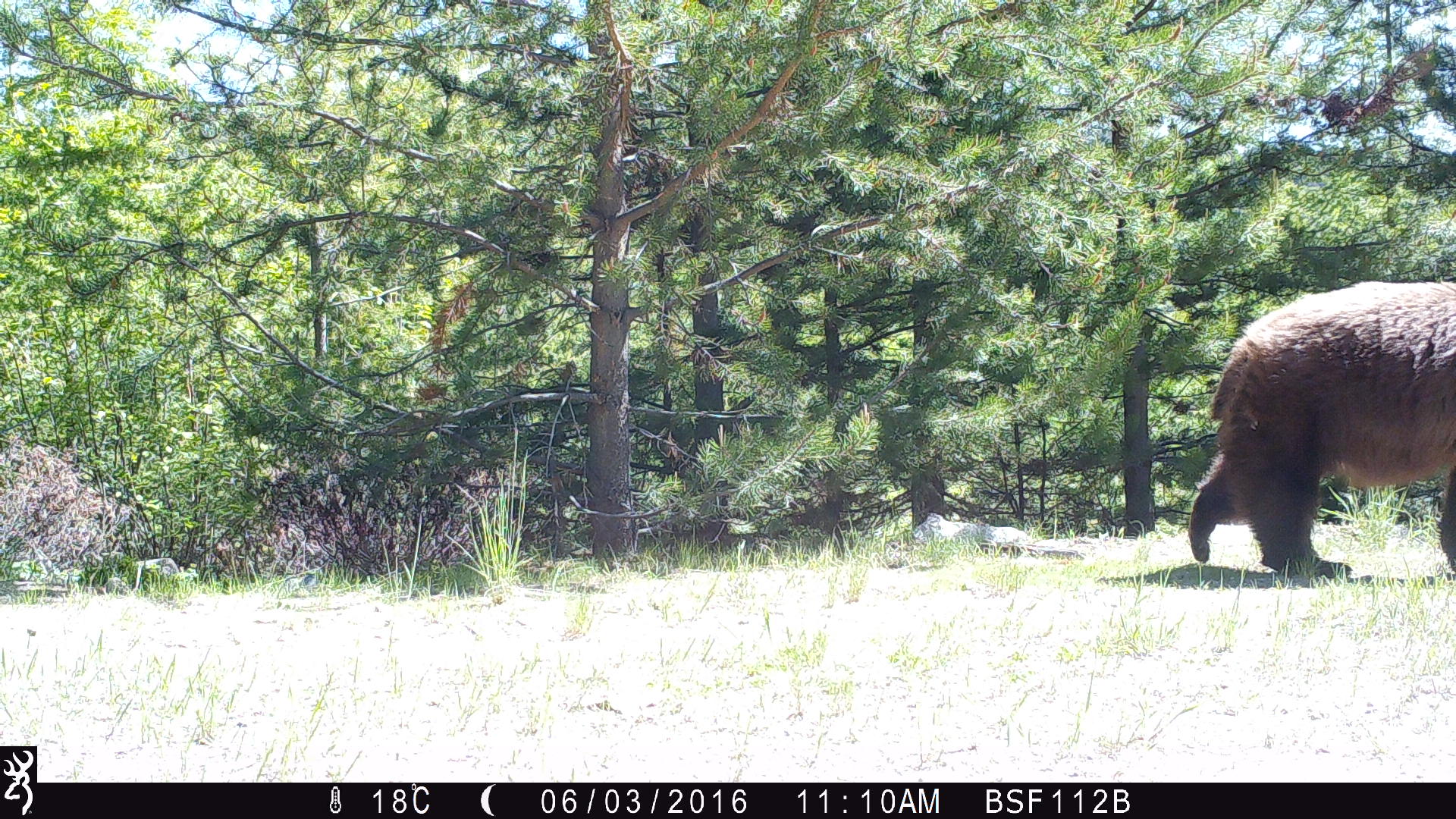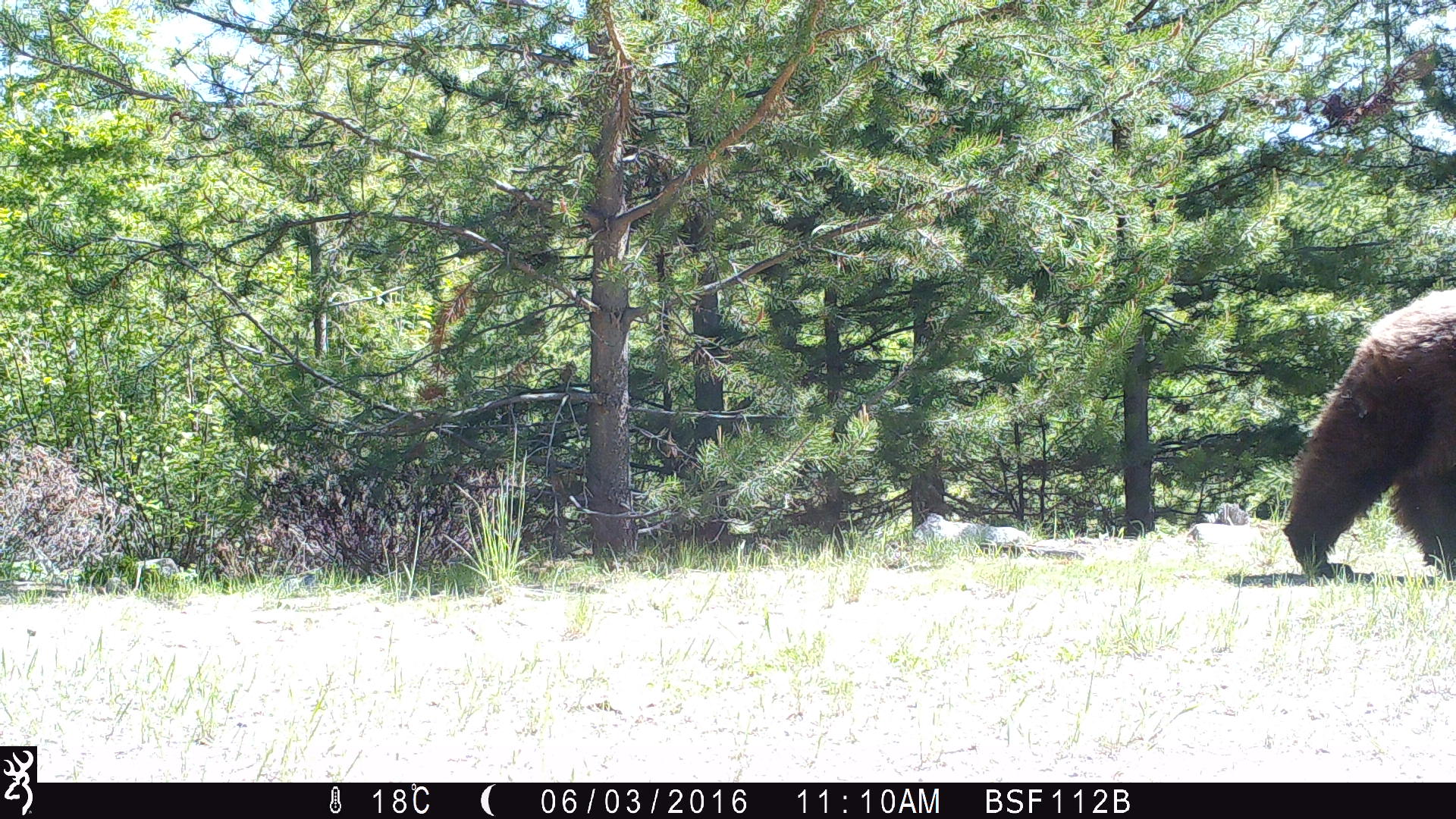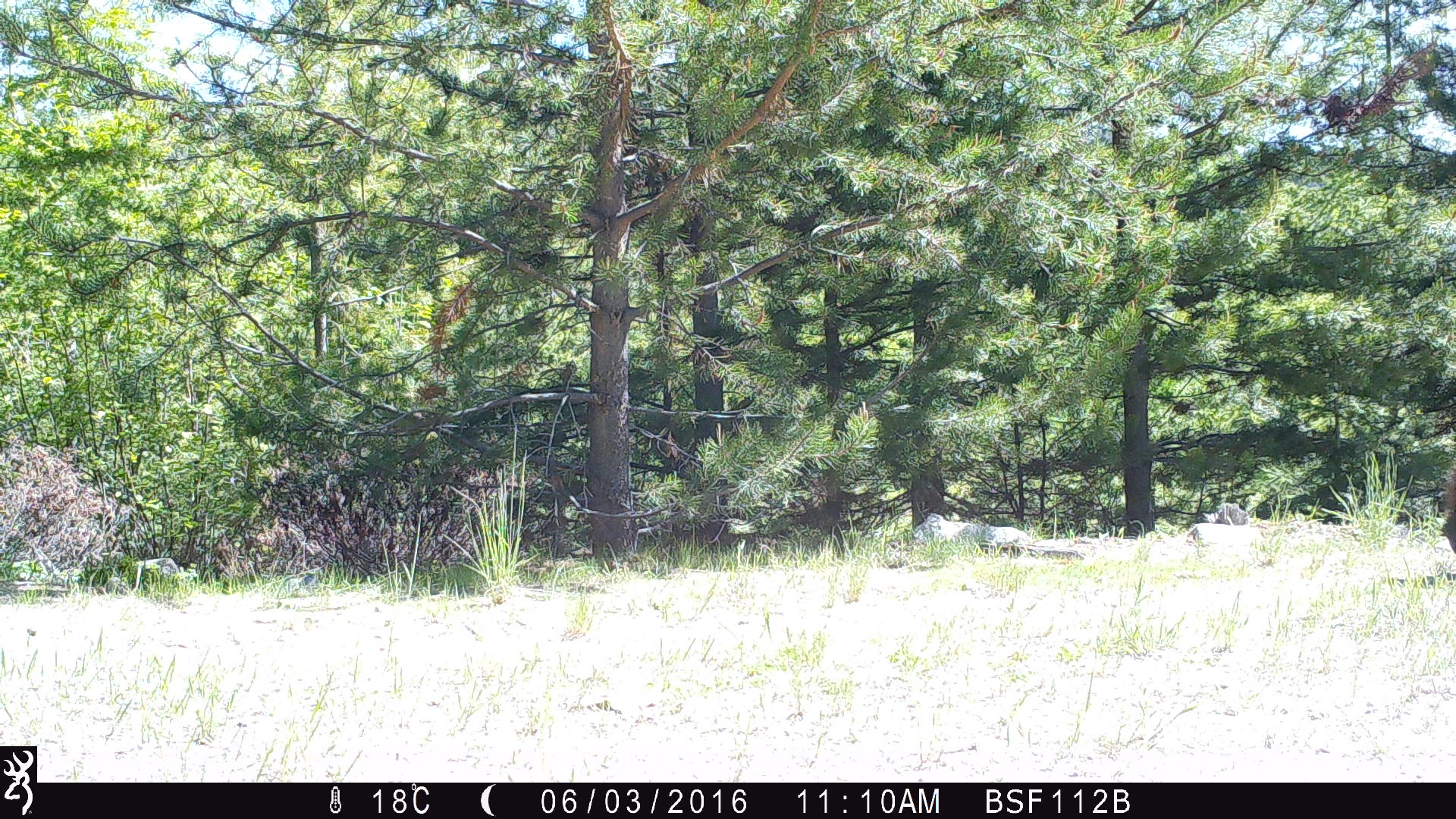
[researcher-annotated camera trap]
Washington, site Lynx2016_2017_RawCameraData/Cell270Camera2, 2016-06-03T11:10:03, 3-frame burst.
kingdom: Animalia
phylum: Chordata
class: Mammalia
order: Carnivora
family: Ursidae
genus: Ursus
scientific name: Ursus americanus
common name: american black bear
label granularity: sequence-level